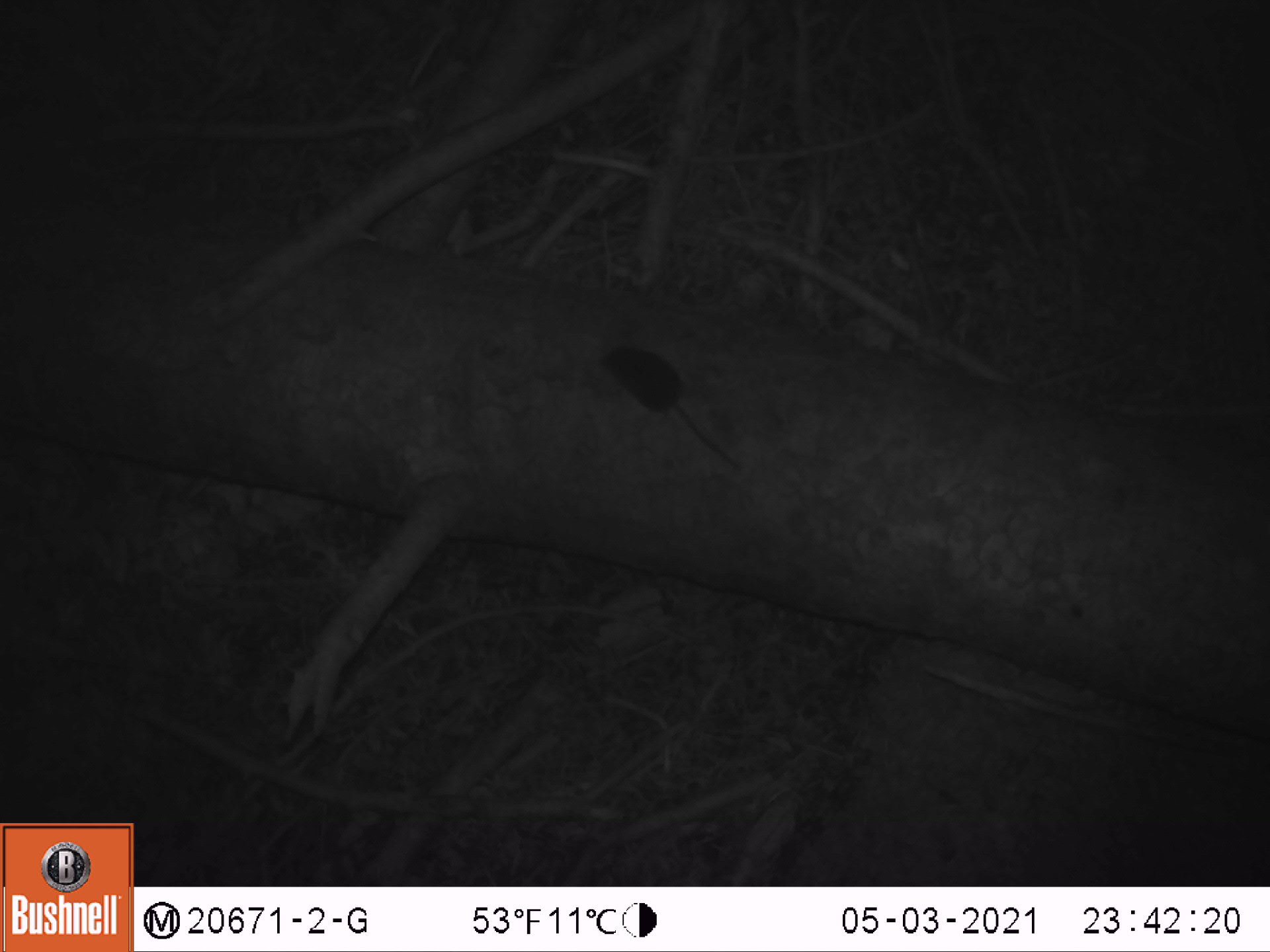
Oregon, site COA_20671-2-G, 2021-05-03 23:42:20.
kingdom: Animalia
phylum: Chordata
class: Mammalia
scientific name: Mammalia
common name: small mammal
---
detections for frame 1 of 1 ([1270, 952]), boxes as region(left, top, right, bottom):
small mammal: region(572, 327, 791, 507)